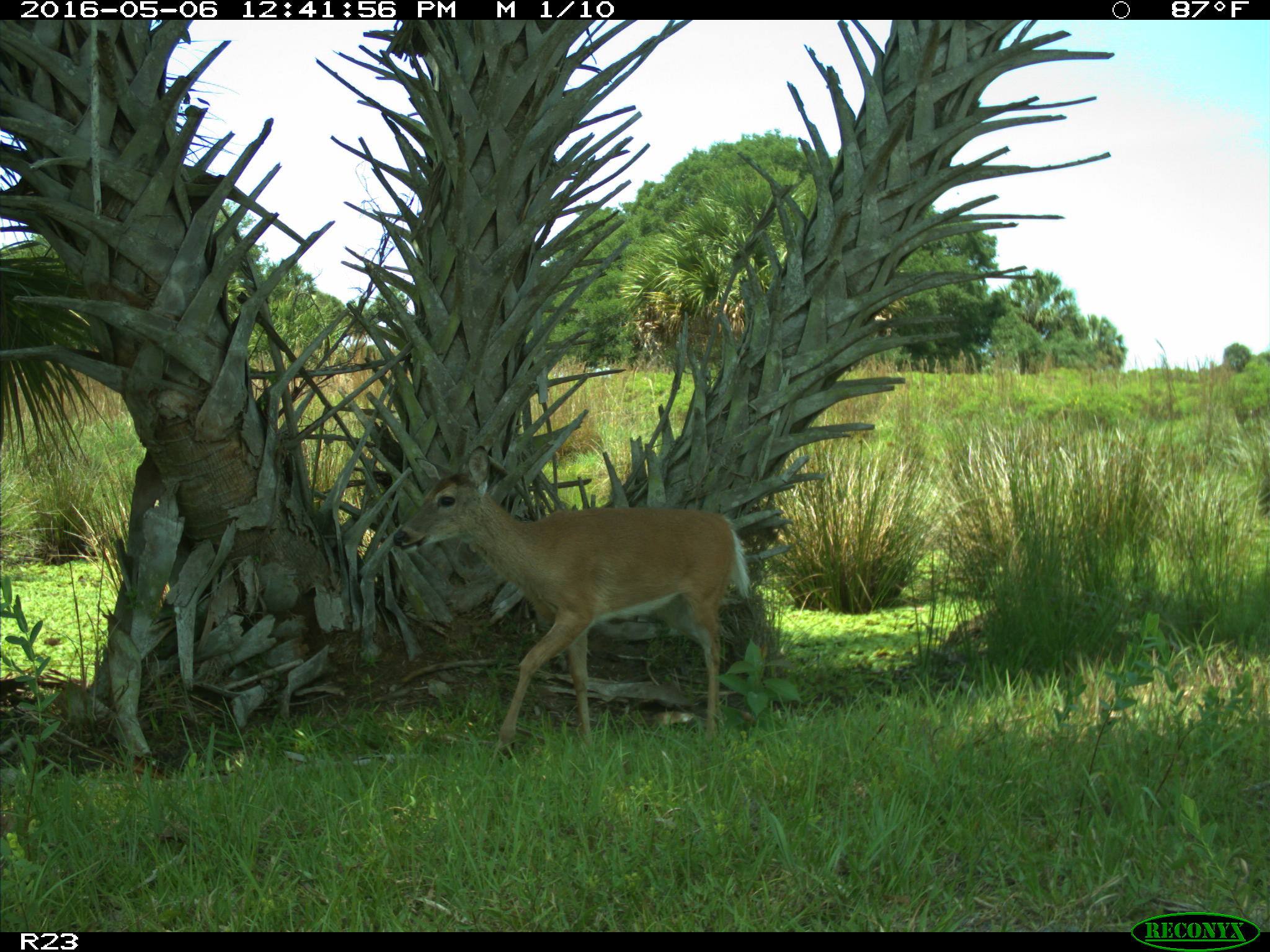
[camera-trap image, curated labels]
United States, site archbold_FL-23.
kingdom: Animalia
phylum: Chordata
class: Mammalia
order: Artiodactyla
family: Cervidae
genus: Odocoileus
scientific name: Odocoileus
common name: deer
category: unidentified deer